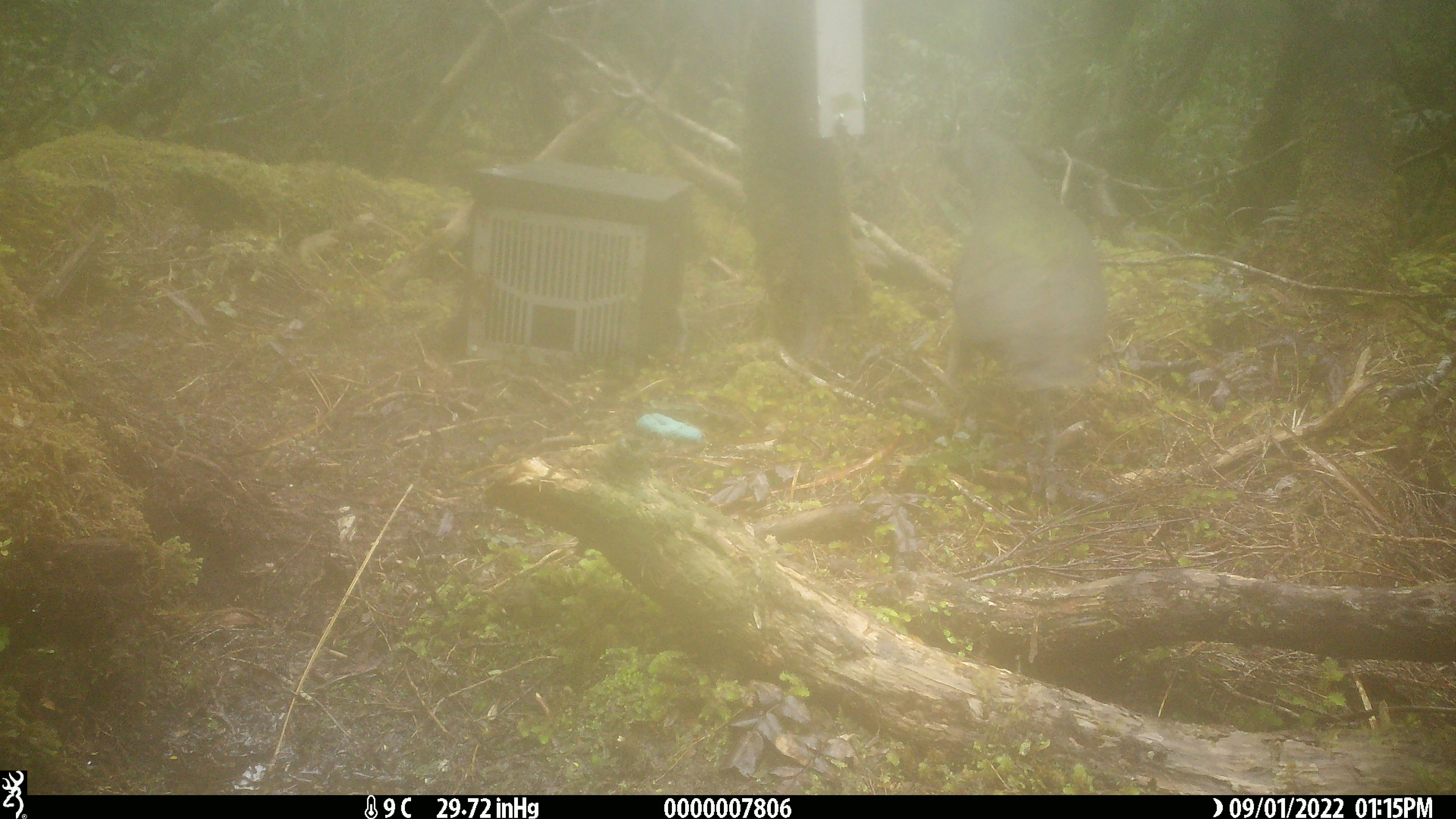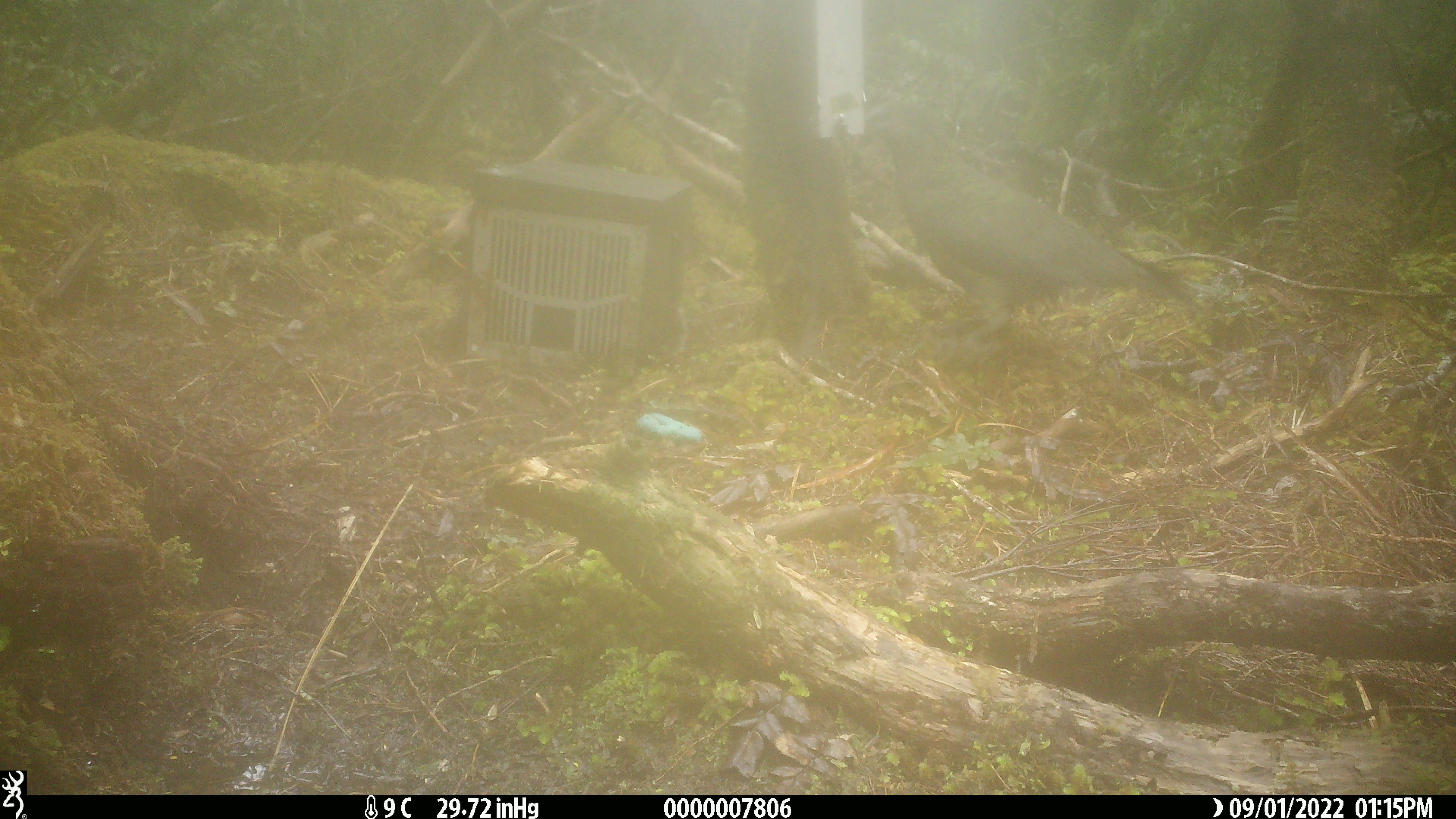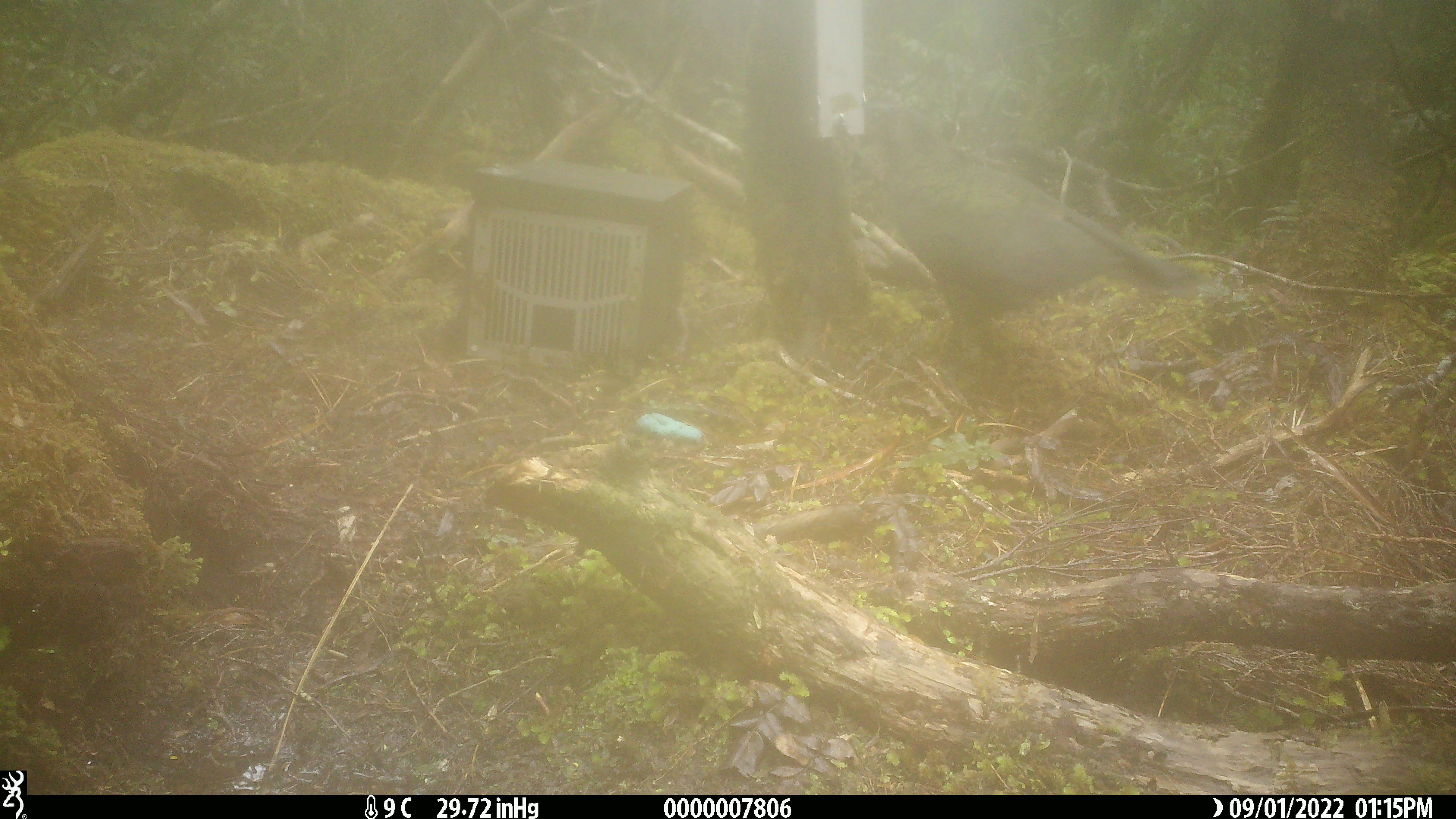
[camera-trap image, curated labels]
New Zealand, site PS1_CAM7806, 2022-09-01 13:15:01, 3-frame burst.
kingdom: Animalia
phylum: Chordata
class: Aves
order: Psittaciformes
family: Strigopidae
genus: Nestor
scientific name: Nestor notabilis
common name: kea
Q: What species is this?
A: Kea (Nestor notabilis).